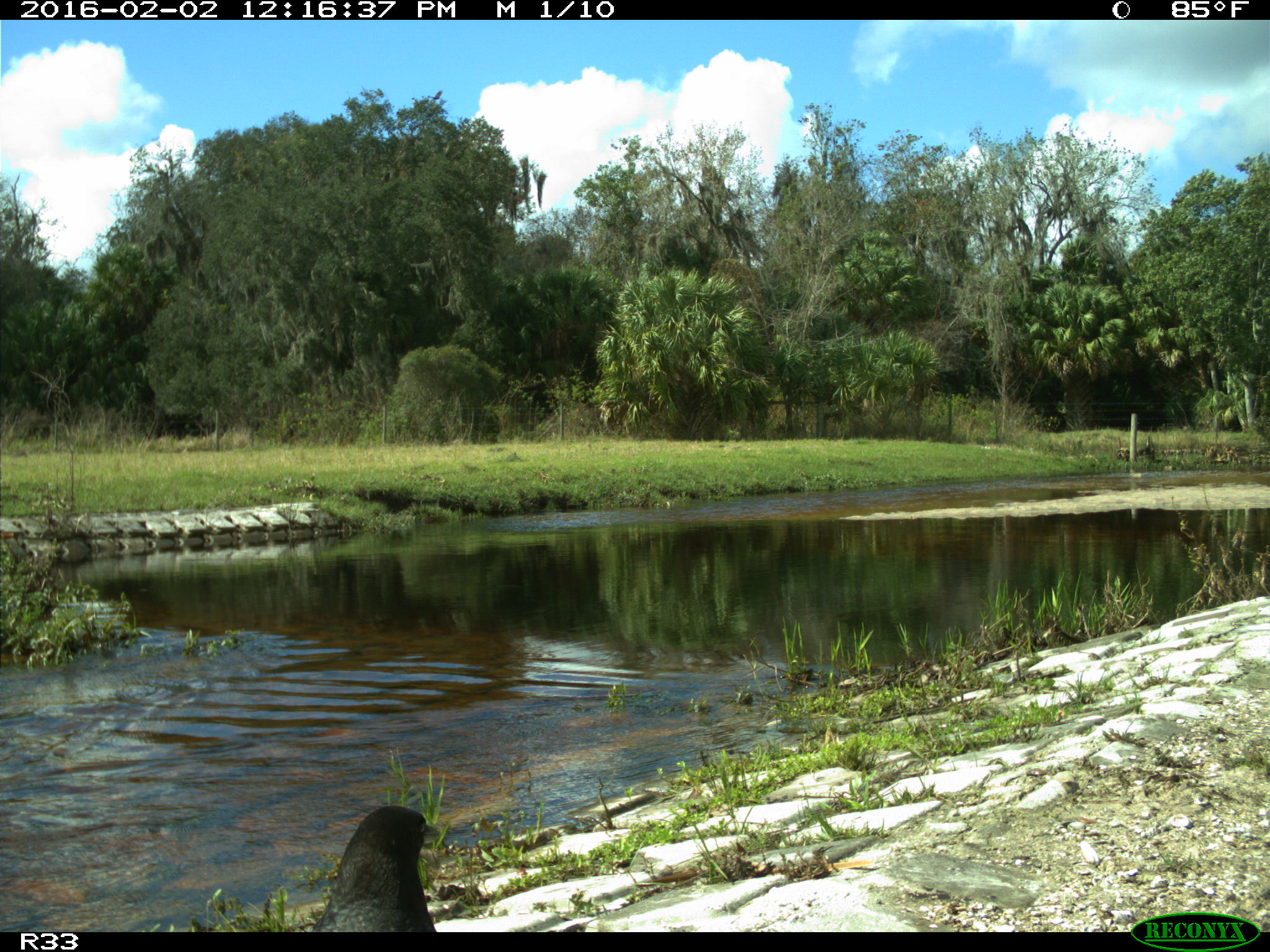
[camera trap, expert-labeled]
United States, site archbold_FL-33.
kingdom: Animalia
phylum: Chordata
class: Aves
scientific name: Aves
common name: birds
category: unidentified bird